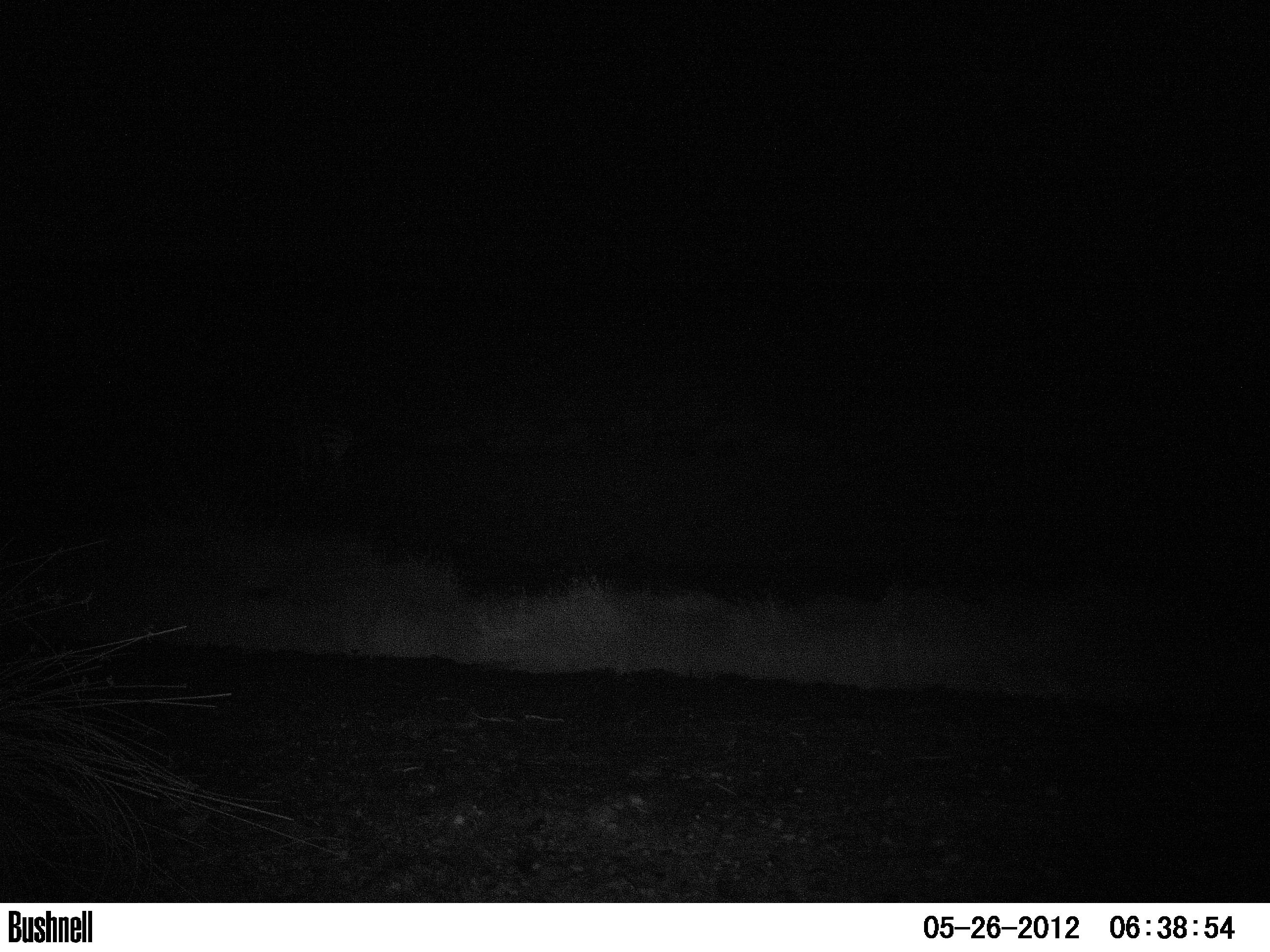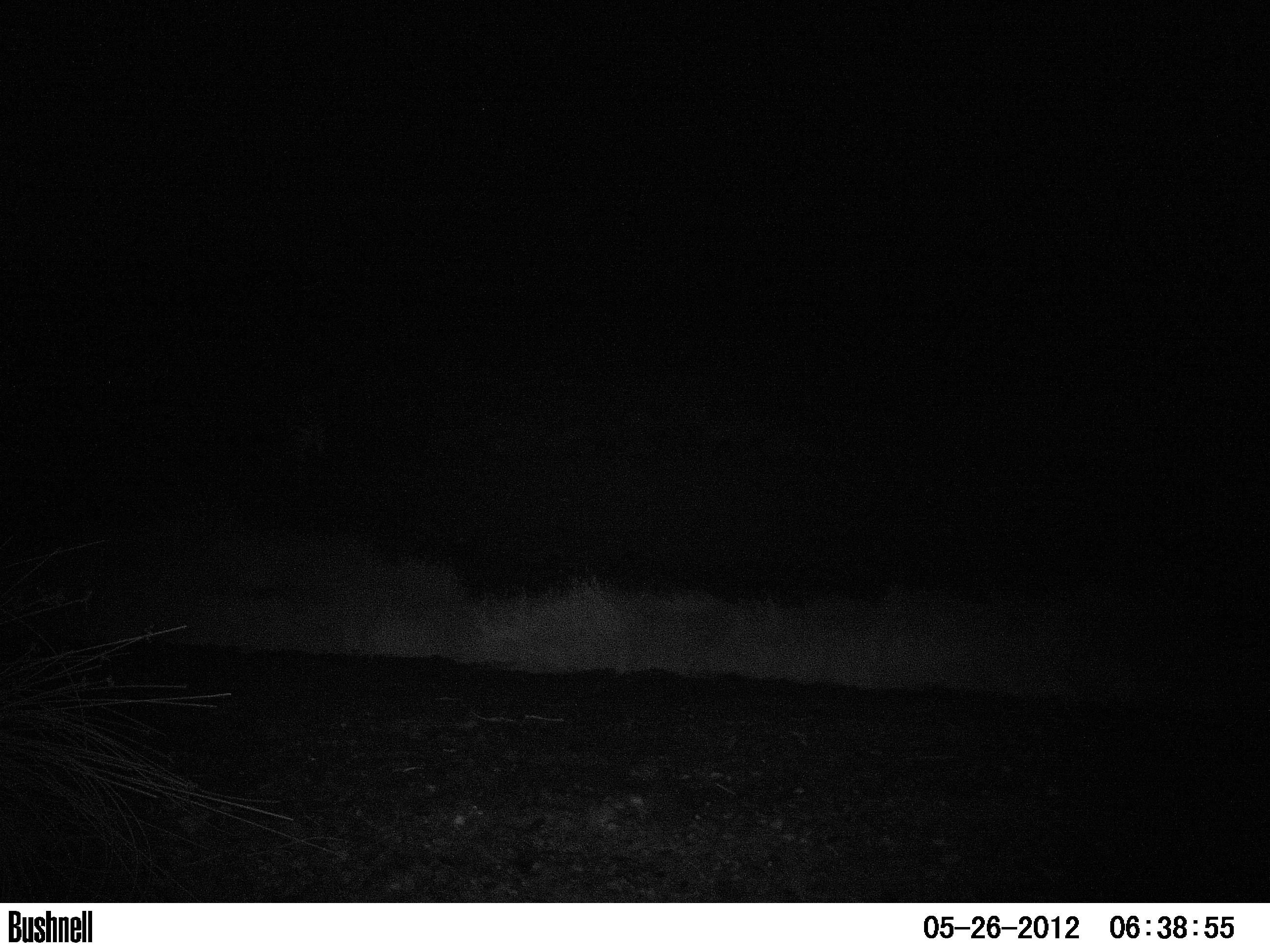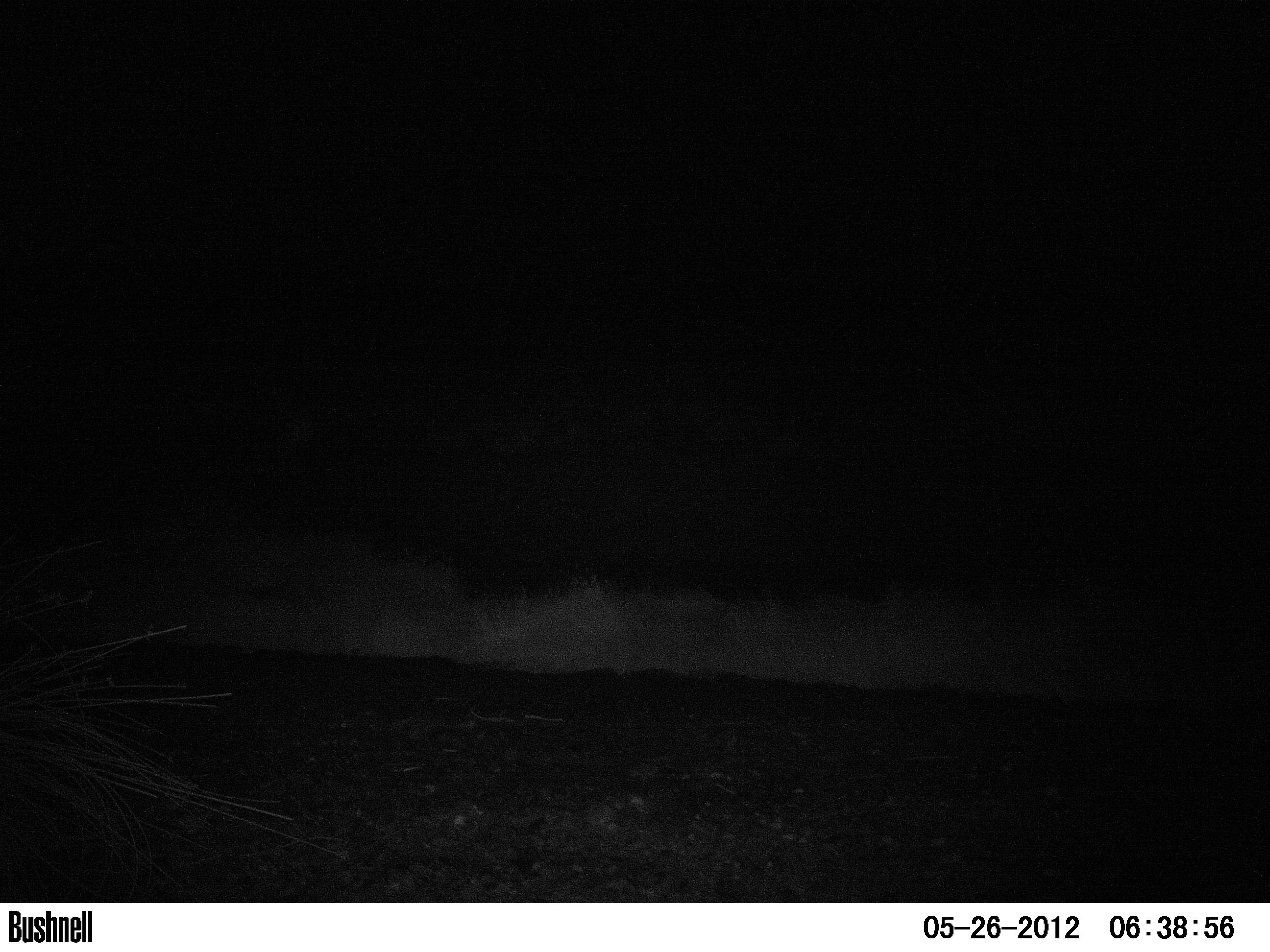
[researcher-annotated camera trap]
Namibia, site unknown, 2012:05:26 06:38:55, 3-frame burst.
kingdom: Animalia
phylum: Chordata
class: Mammalia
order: Perissodactyla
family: Equidae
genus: Equus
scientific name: Equus zebra hartmannae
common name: hartmann's mountain zebra